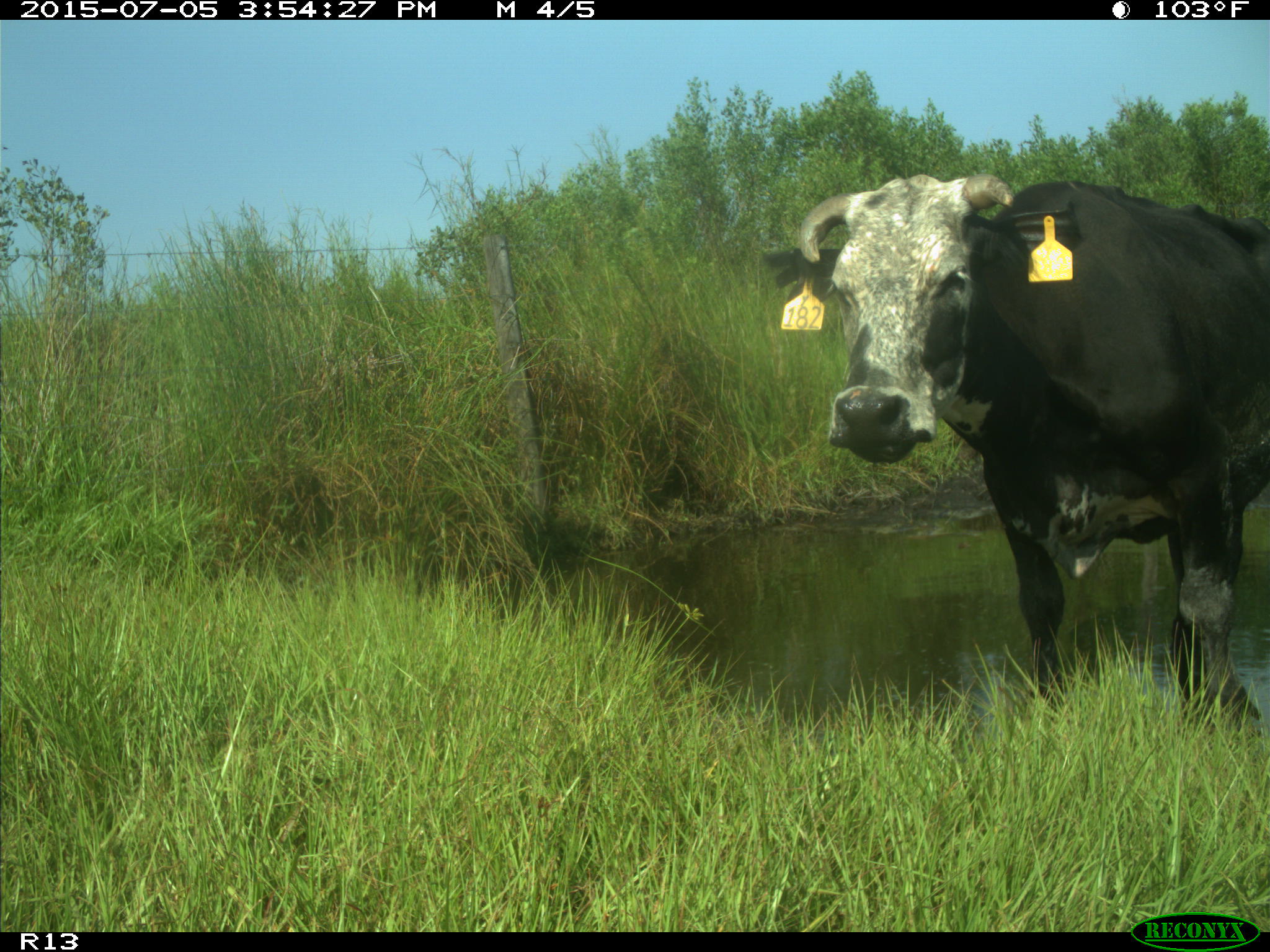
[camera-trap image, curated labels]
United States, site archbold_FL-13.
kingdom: Animalia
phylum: Chordata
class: Mammalia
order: Artiodactyla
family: Bovidae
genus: Bos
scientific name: Bos taurus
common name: domestic cow